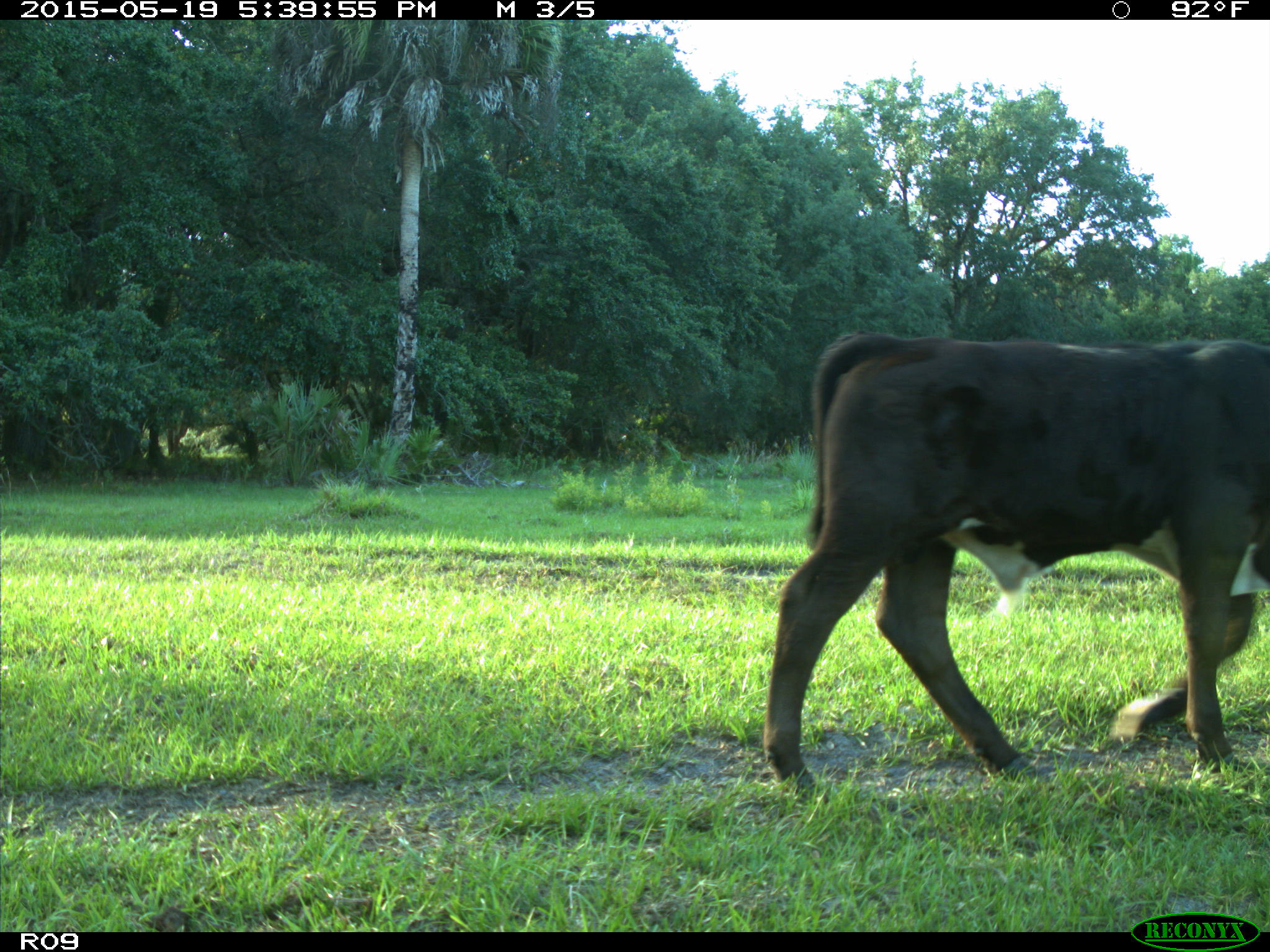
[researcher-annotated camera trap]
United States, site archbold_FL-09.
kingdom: Animalia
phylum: Chordata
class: Mammalia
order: Artiodactyla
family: Bovidae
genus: Bos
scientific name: Bos taurus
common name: domestic cow